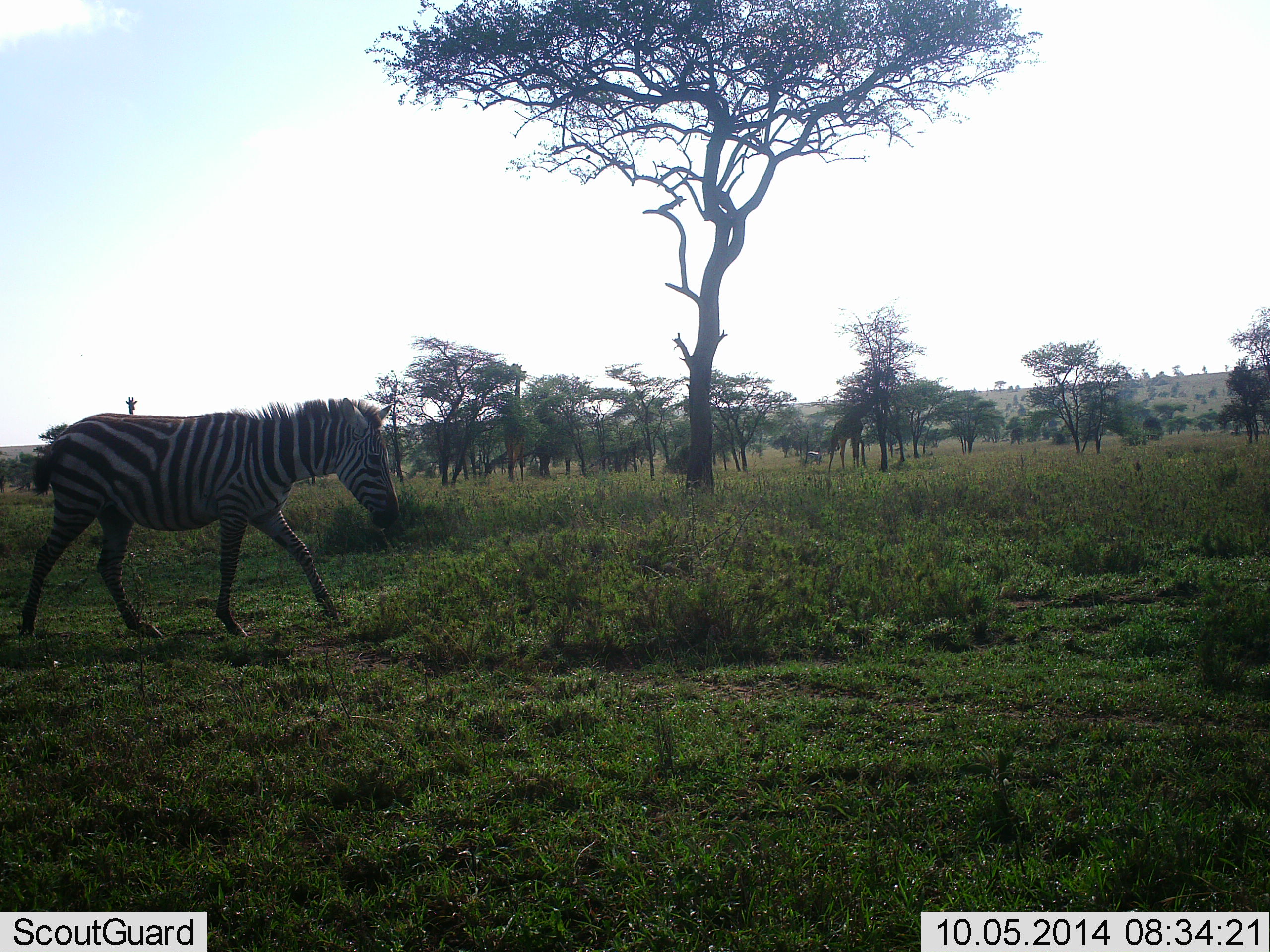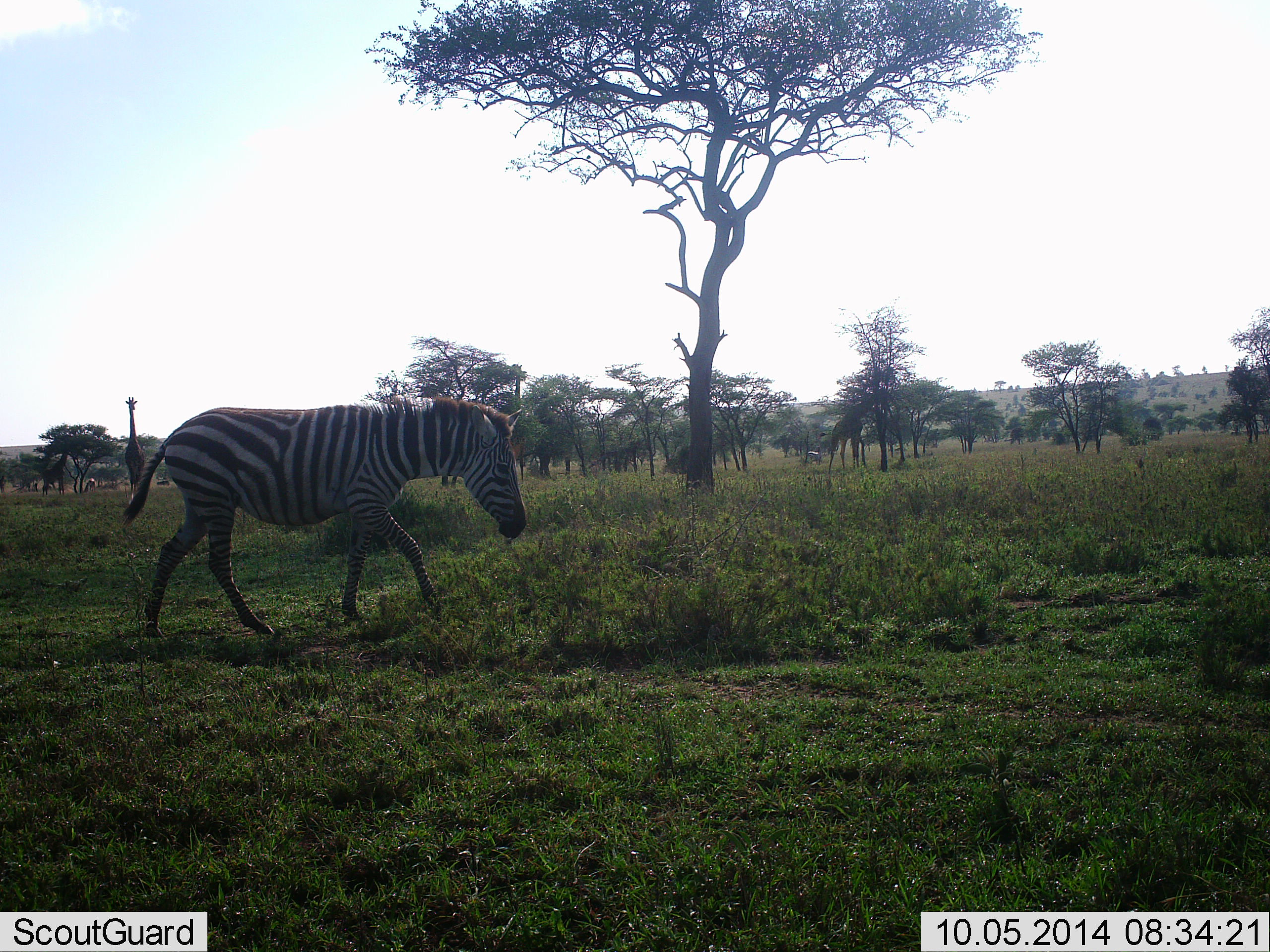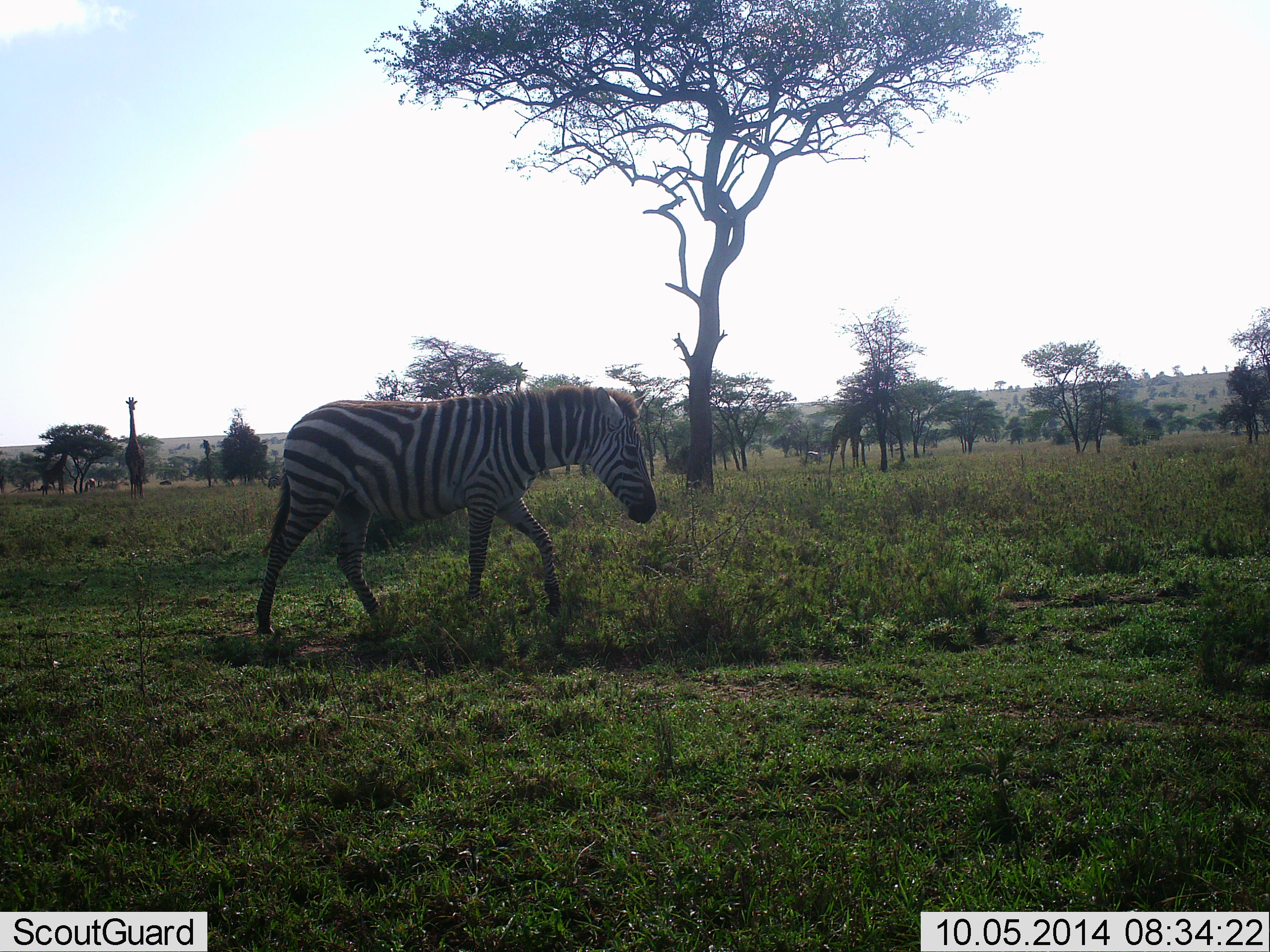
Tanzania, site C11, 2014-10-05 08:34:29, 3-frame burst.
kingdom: Animalia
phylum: Chordata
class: Mammalia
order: Artiodactyla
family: Giraffidae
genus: Giraffa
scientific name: Giraffa camelopardalis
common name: giraffe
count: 2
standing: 91%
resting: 0%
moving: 9%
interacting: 0%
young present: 0%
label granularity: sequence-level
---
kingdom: Animalia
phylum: Chordata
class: Mammalia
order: Perissodactyla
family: Equidae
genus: Equus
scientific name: Equus quagga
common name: plains zebra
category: zebra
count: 1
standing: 11%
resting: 0%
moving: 100%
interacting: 0%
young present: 0%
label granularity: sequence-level